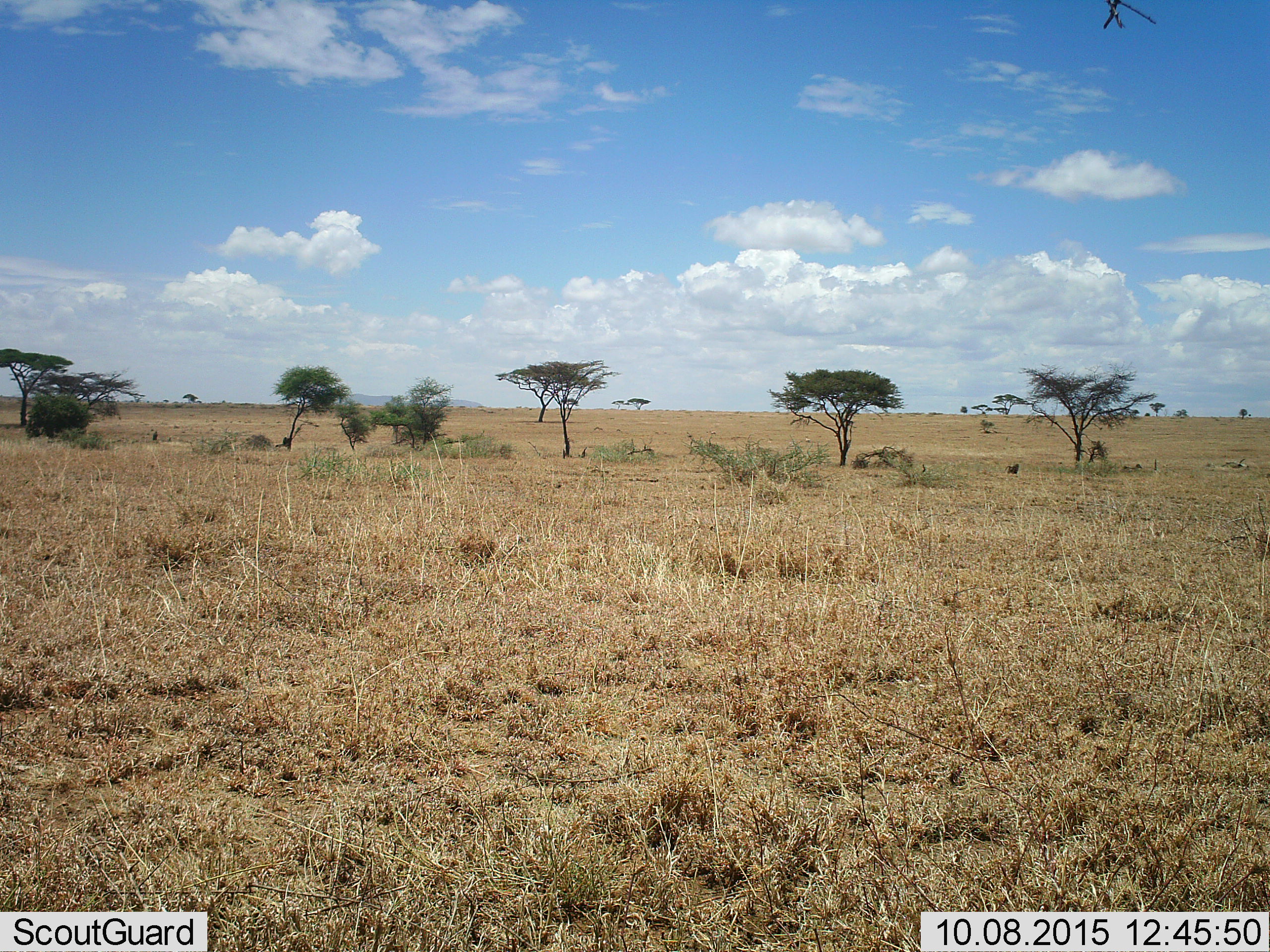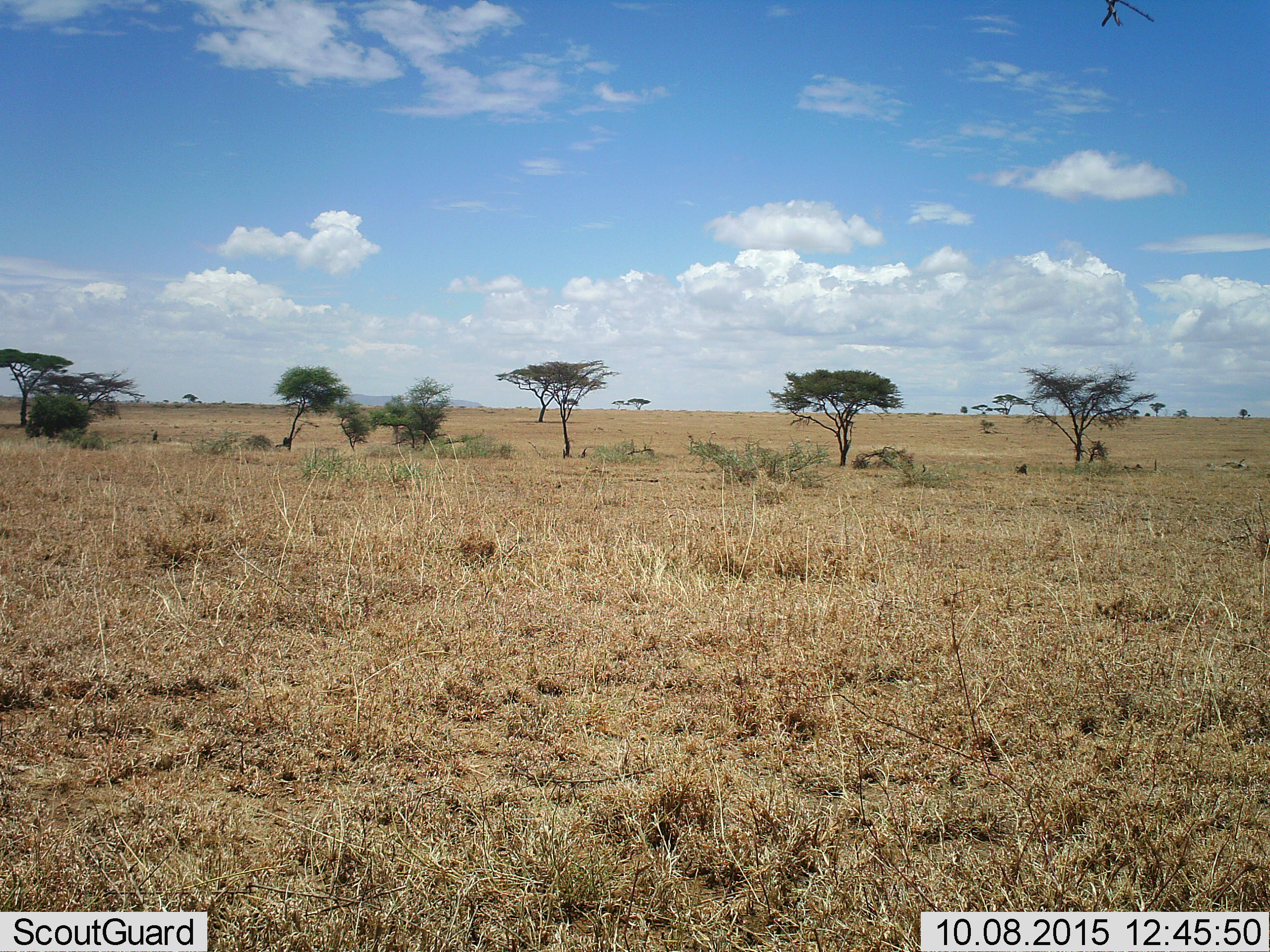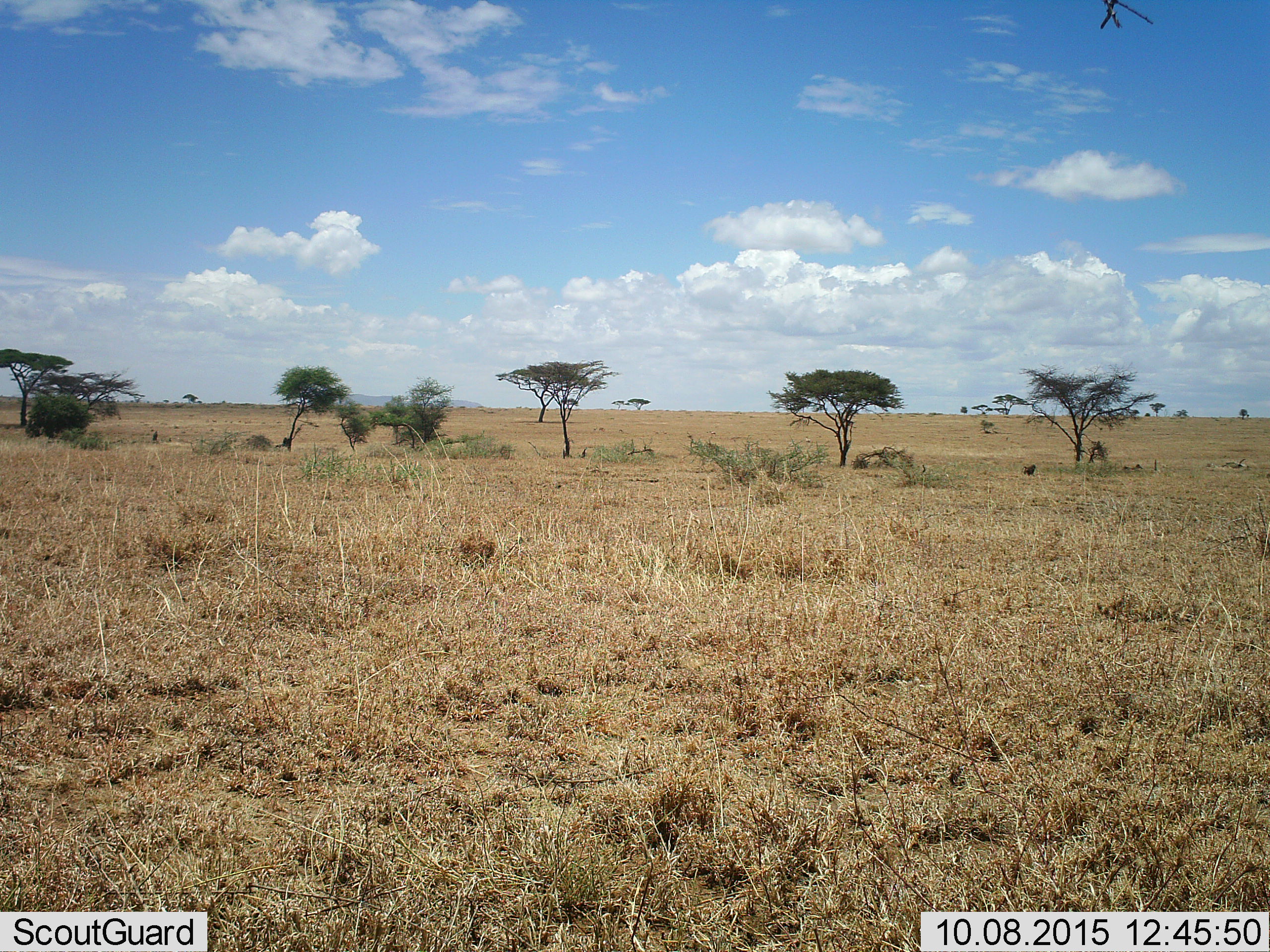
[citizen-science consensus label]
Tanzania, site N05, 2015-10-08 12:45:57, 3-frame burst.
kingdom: Animalia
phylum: Chordata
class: Mammalia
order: Primates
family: Cercopithecidae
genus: Papio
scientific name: Papio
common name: baboon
Baboon (Papio), count 1. Behavior (volunteer vote fractions): standing 0%, resting 20%, moving 100%, interacting 0%. Young present (vote fraction): 0%. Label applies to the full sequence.